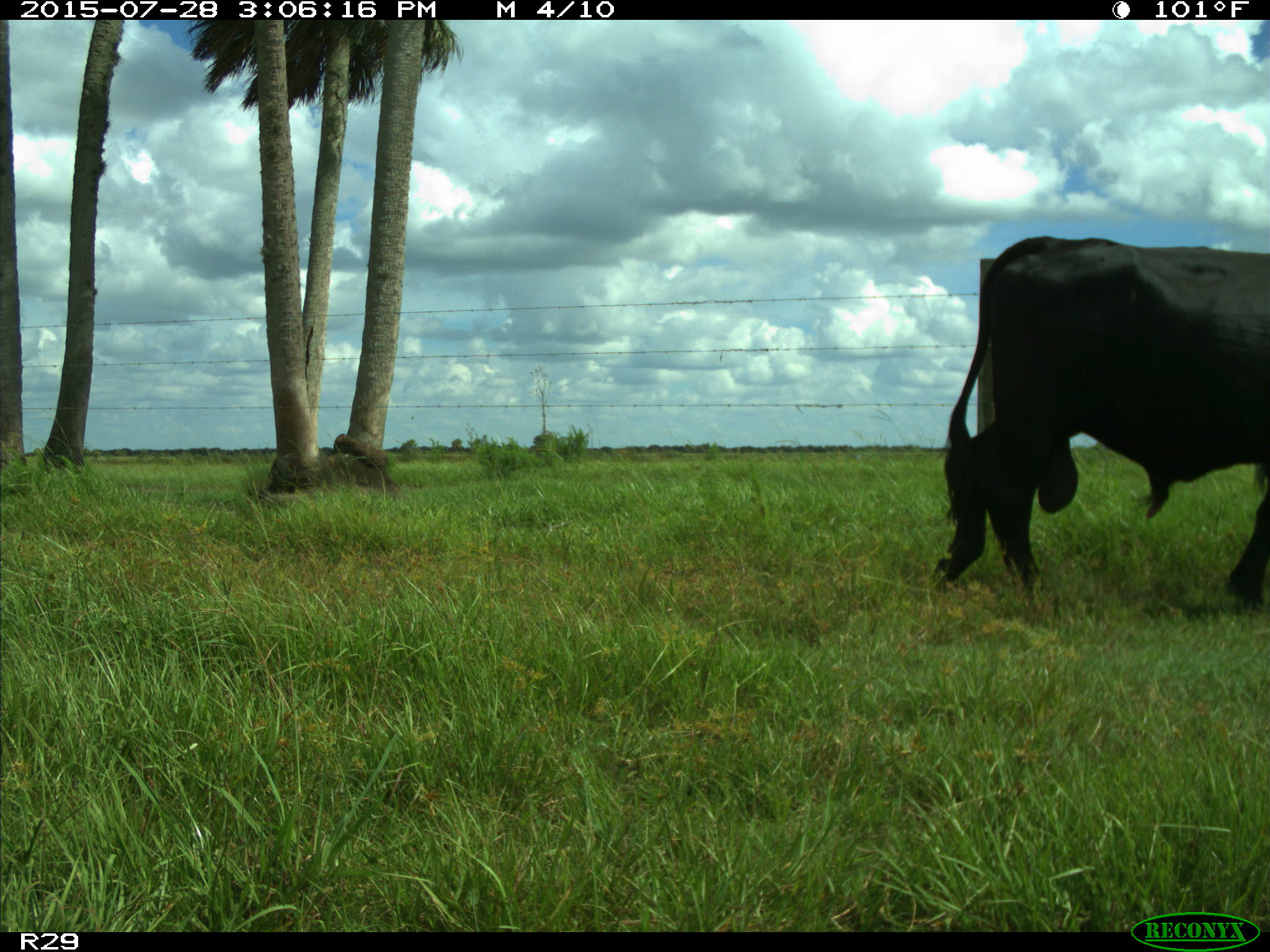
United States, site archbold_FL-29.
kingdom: Animalia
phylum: Chordata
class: Mammalia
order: Artiodactyla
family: Bovidae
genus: Bos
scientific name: Bos taurus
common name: domestic cow